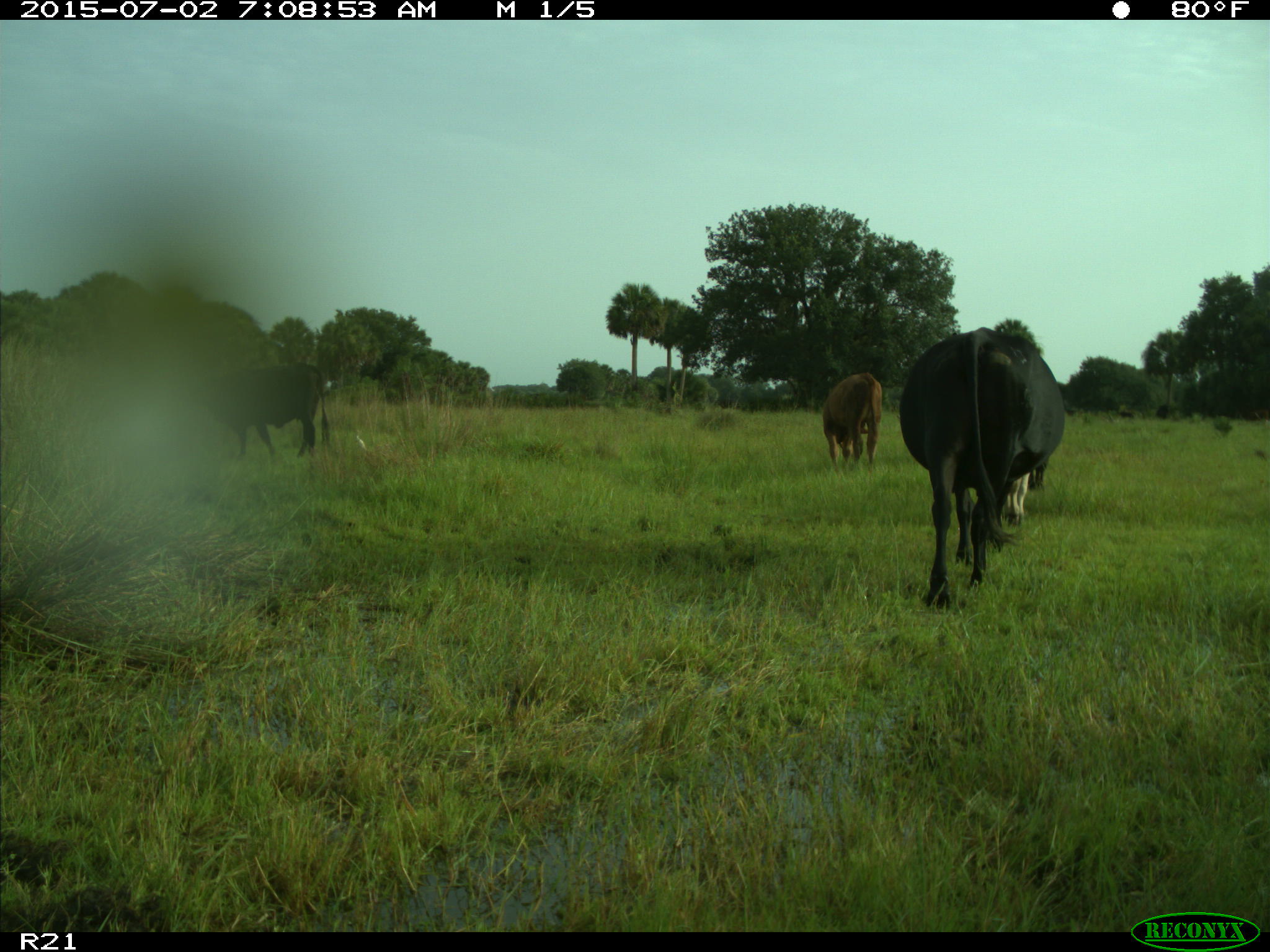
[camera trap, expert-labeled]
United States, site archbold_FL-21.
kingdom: Animalia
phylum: Chordata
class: Mammalia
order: Artiodactyla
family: Bovidae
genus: Bos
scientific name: Bos taurus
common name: domestic cow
Bos taurus (domestic cow).